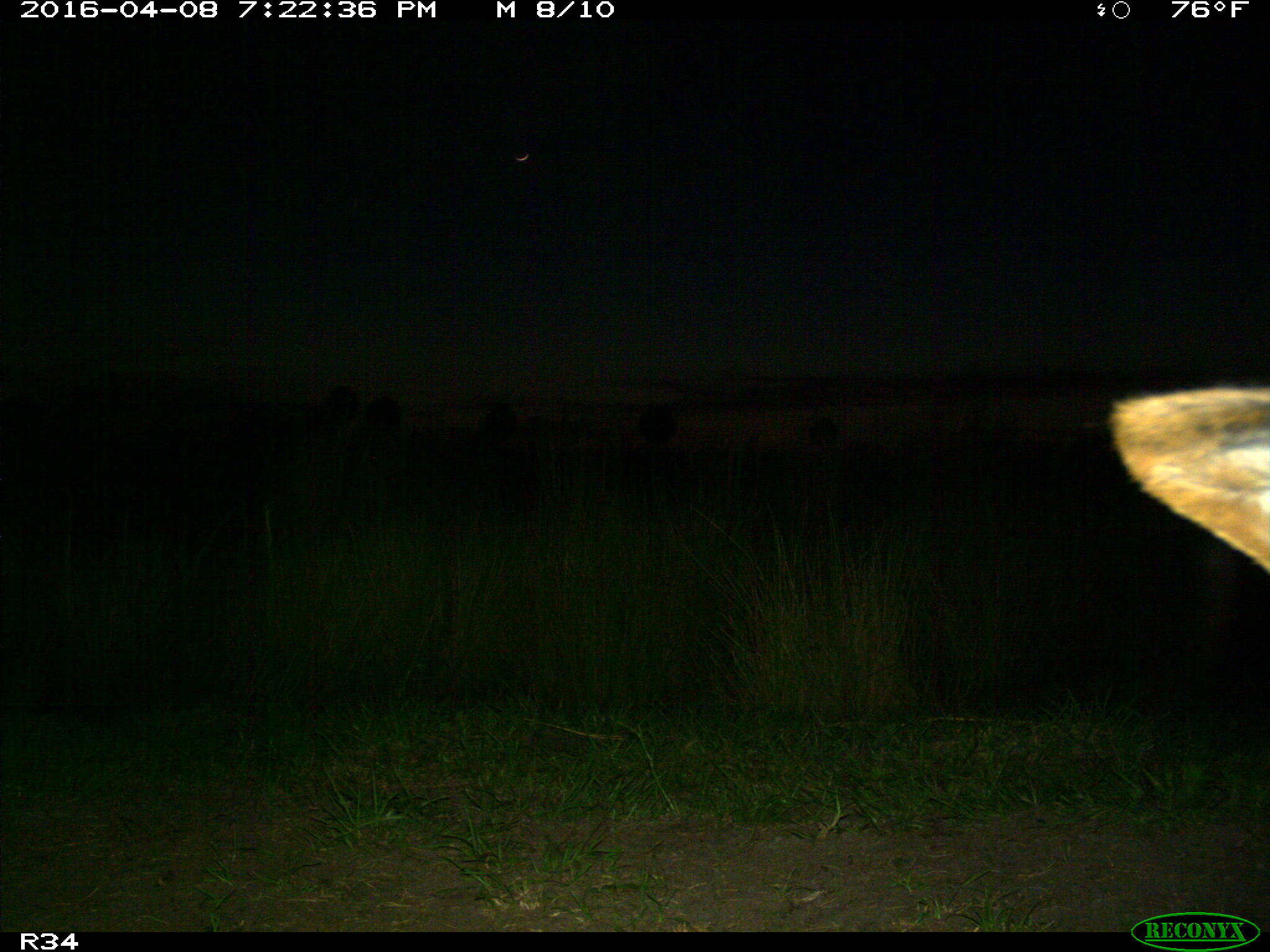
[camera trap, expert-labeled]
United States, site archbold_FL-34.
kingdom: Animalia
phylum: Chordata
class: Mammalia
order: Artiodactyla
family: Bovidae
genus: Bos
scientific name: Bos taurus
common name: domestic cow